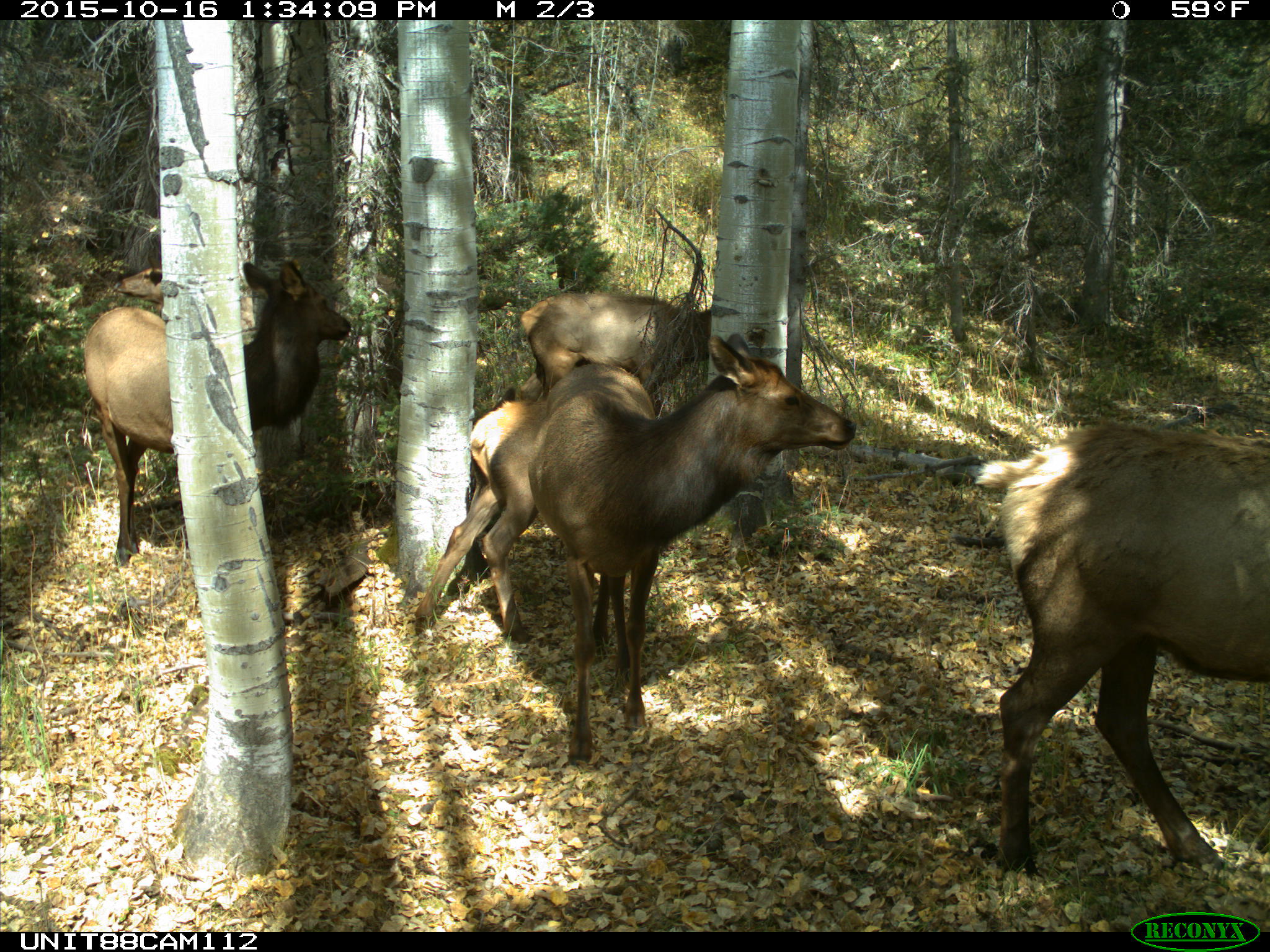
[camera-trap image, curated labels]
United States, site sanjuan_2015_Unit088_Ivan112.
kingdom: Animalia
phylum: Chordata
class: Mammalia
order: Artiodactyla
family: Cervidae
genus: Cervus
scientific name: Cervus elaphus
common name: red deer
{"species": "Cervus elaphus (red deer)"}